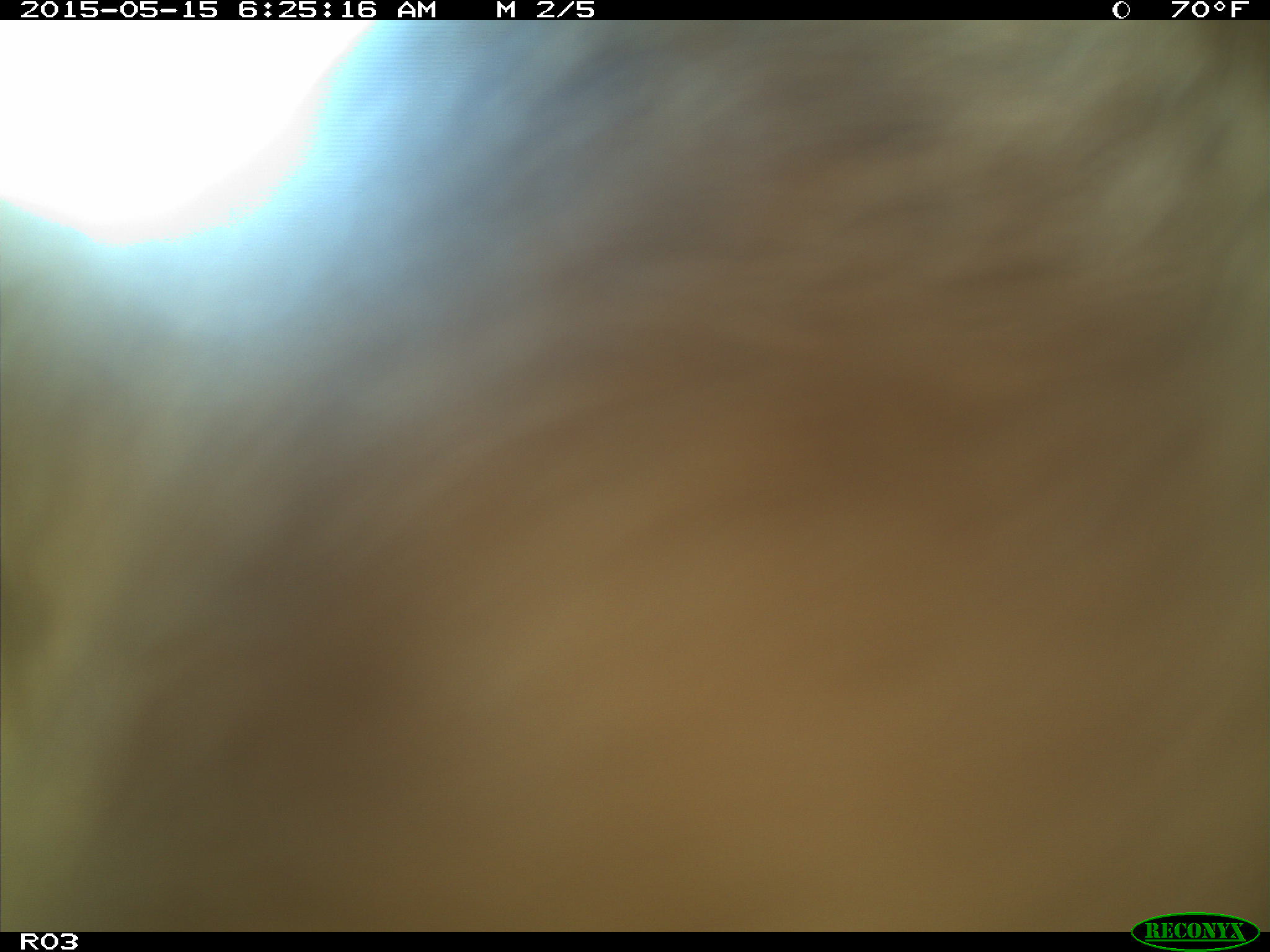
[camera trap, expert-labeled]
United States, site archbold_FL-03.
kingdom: Animalia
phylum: Chordata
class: Mammalia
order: Artiodactyla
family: Bovidae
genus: Bos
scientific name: Bos taurus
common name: domestic cow